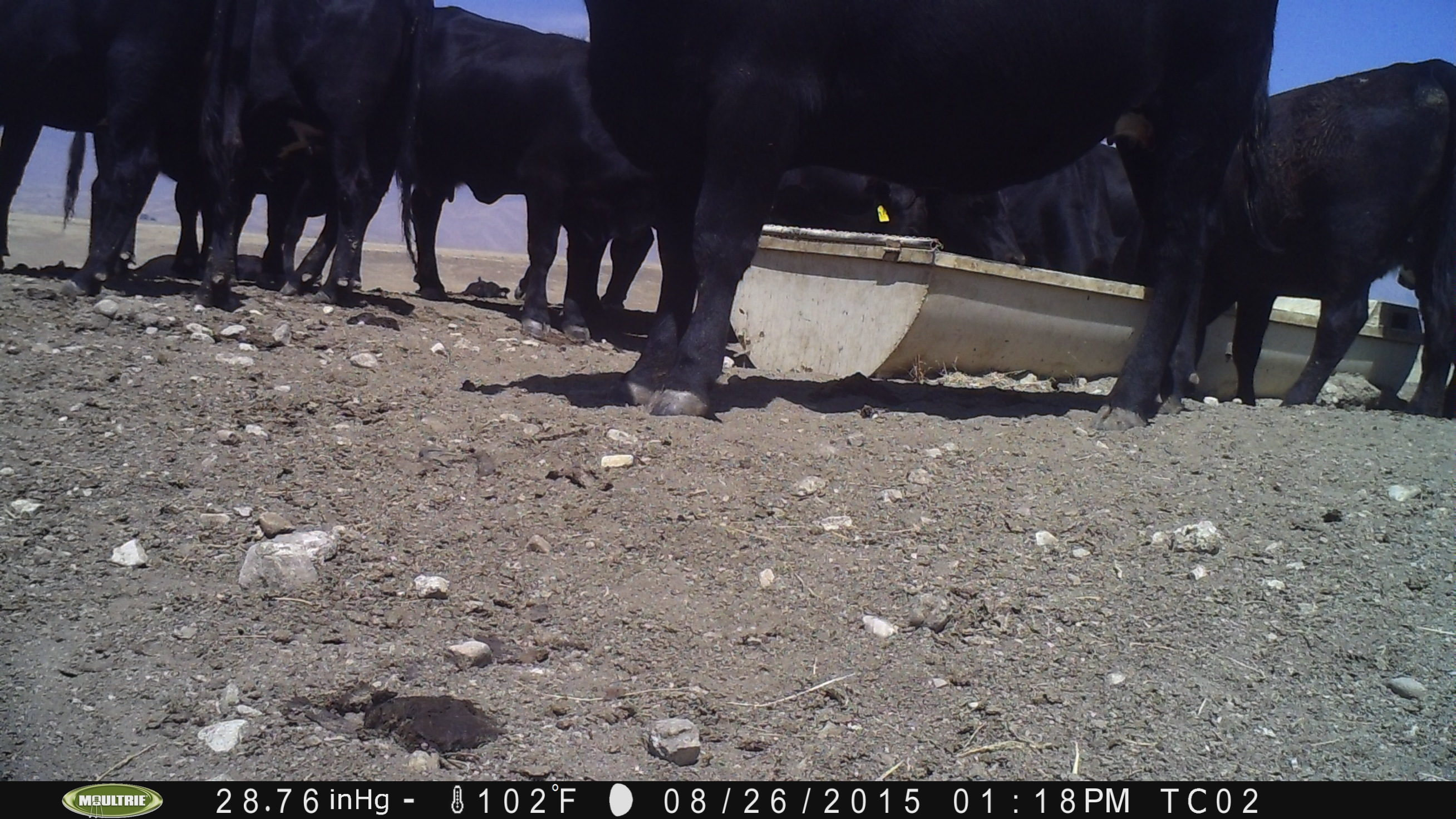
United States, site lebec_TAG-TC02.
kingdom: Animalia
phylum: Chordata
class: Mammalia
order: Artiodactyla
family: Bovidae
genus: Bos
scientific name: Bos taurus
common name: domestic cow